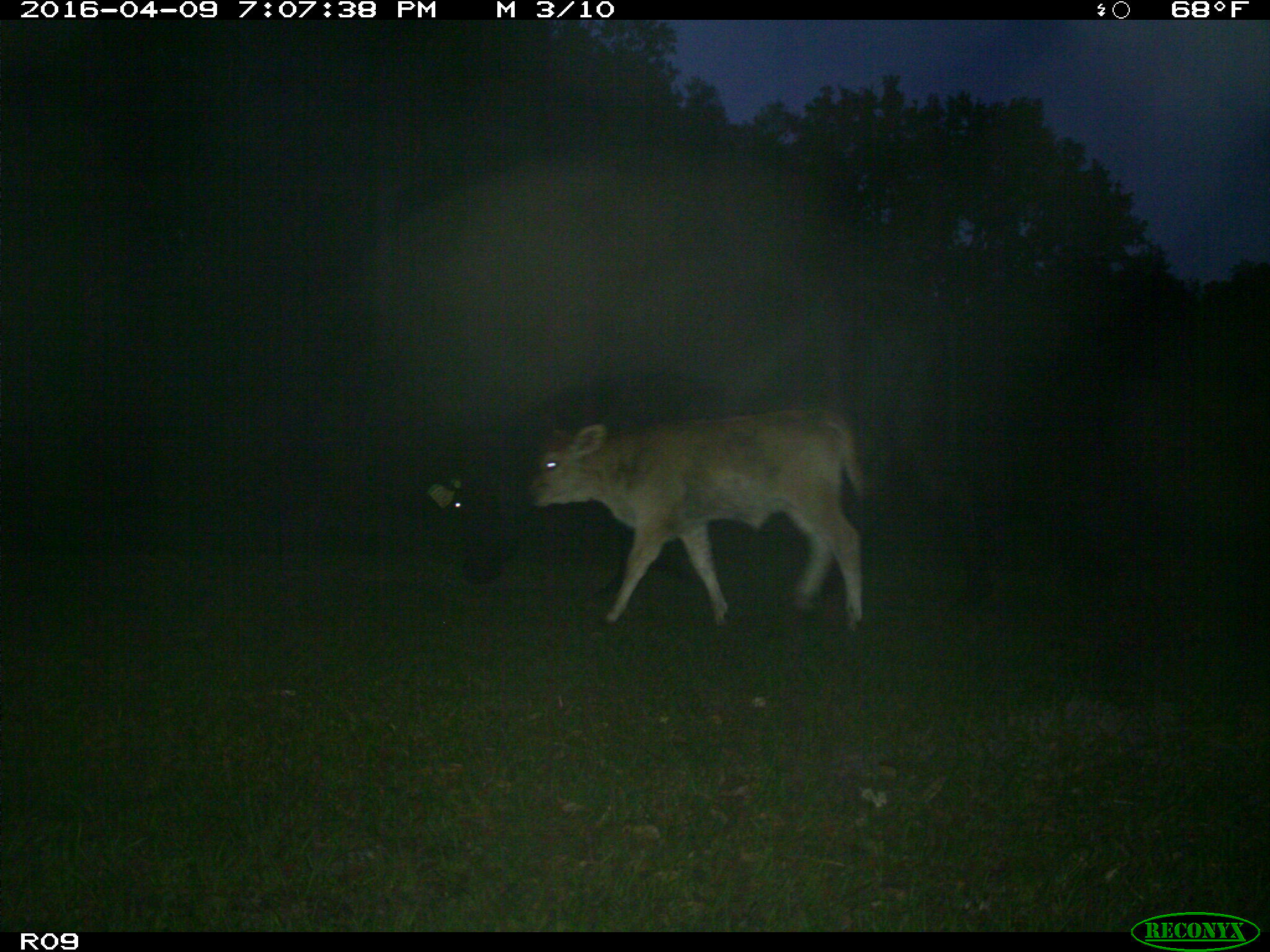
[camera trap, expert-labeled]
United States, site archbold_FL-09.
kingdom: Animalia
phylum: Chordata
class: Mammalia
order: Artiodactyla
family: Bovidae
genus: Bos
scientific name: Bos taurus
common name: domestic cow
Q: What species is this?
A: Bos taurus (domestic cow).